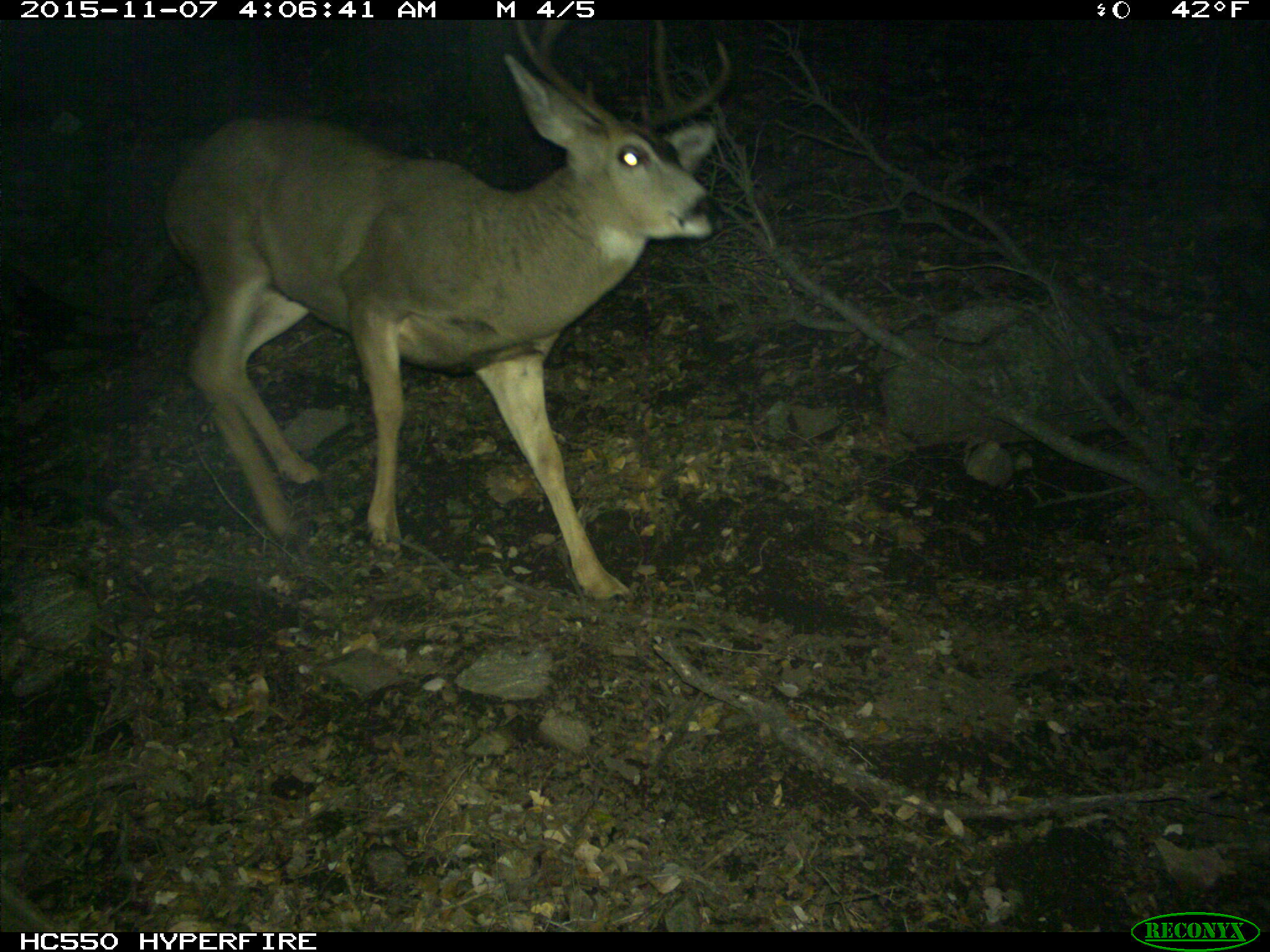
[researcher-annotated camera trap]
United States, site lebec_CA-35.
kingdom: Animalia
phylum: Chordata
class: Mammalia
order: Artiodactyla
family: Cervidae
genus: Odocoileus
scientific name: Odocoileus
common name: deer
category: unidentified deer